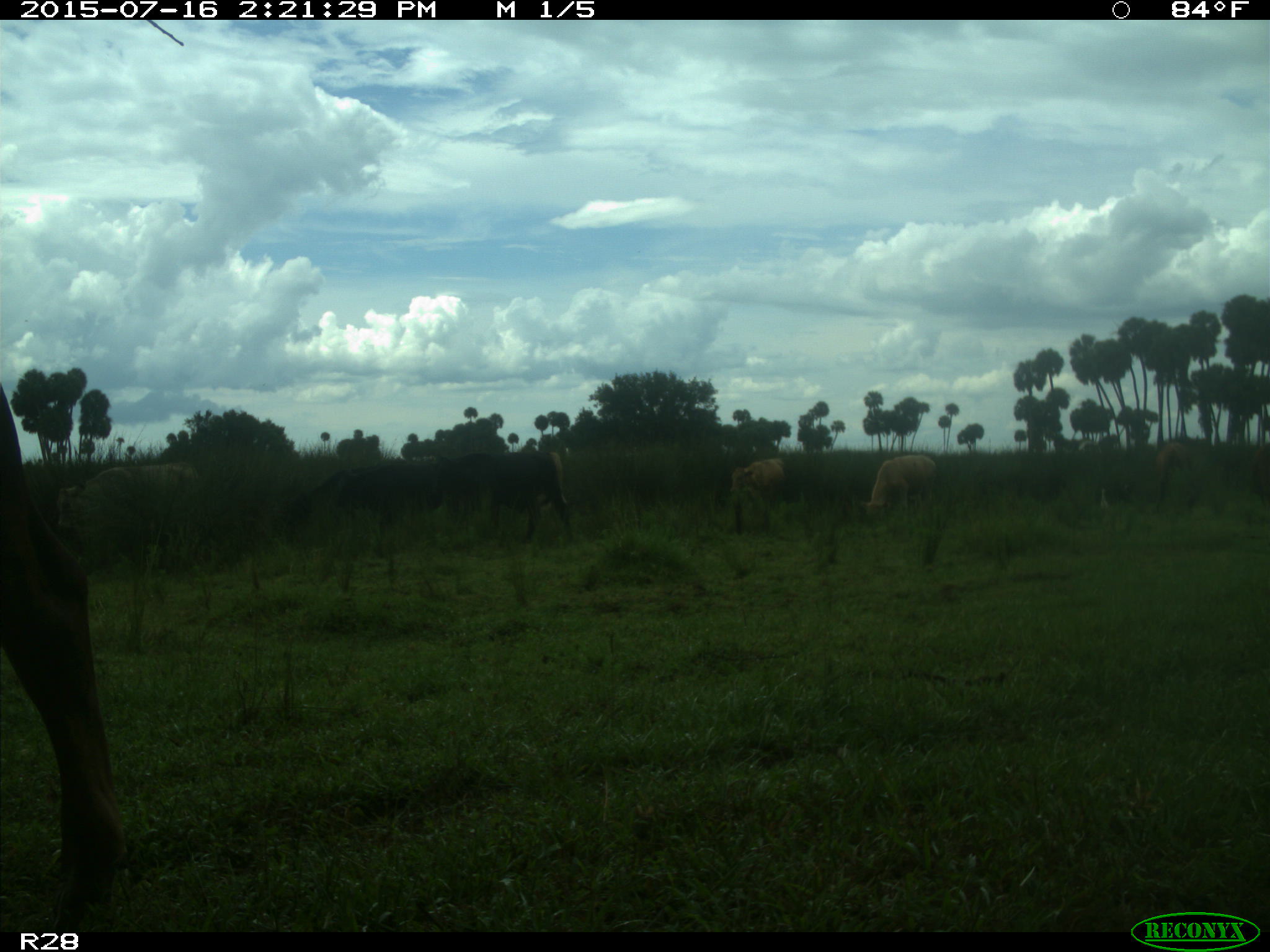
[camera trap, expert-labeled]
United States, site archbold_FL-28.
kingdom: Animalia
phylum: Chordata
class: Mammalia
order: Artiodactyla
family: Bovidae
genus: Bos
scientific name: Bos taurus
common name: domestic cow